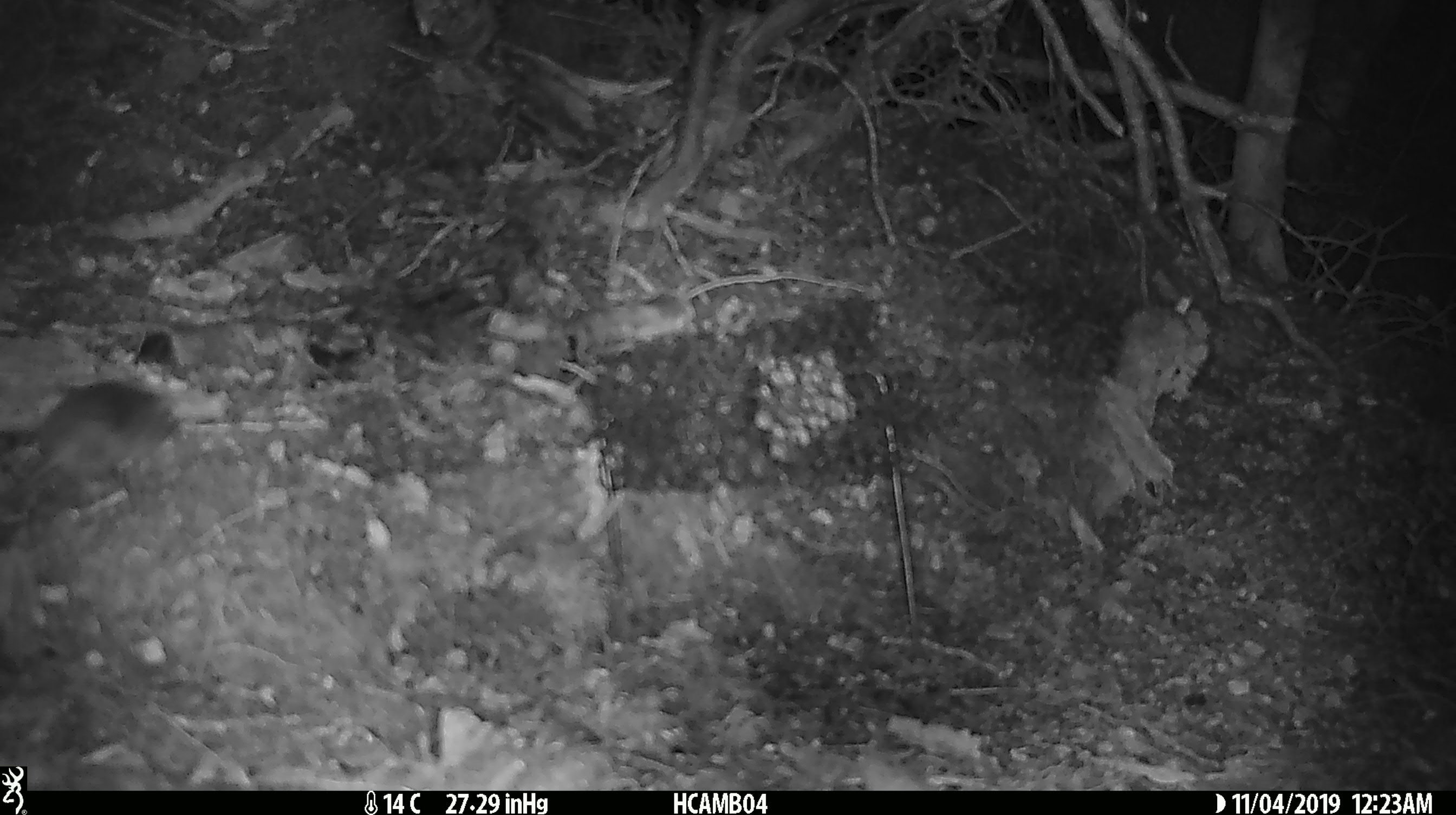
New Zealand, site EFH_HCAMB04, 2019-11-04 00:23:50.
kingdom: Animalia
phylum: Chordata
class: Mammalia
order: Rodentia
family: Muridae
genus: Mus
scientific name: Mus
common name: mouse